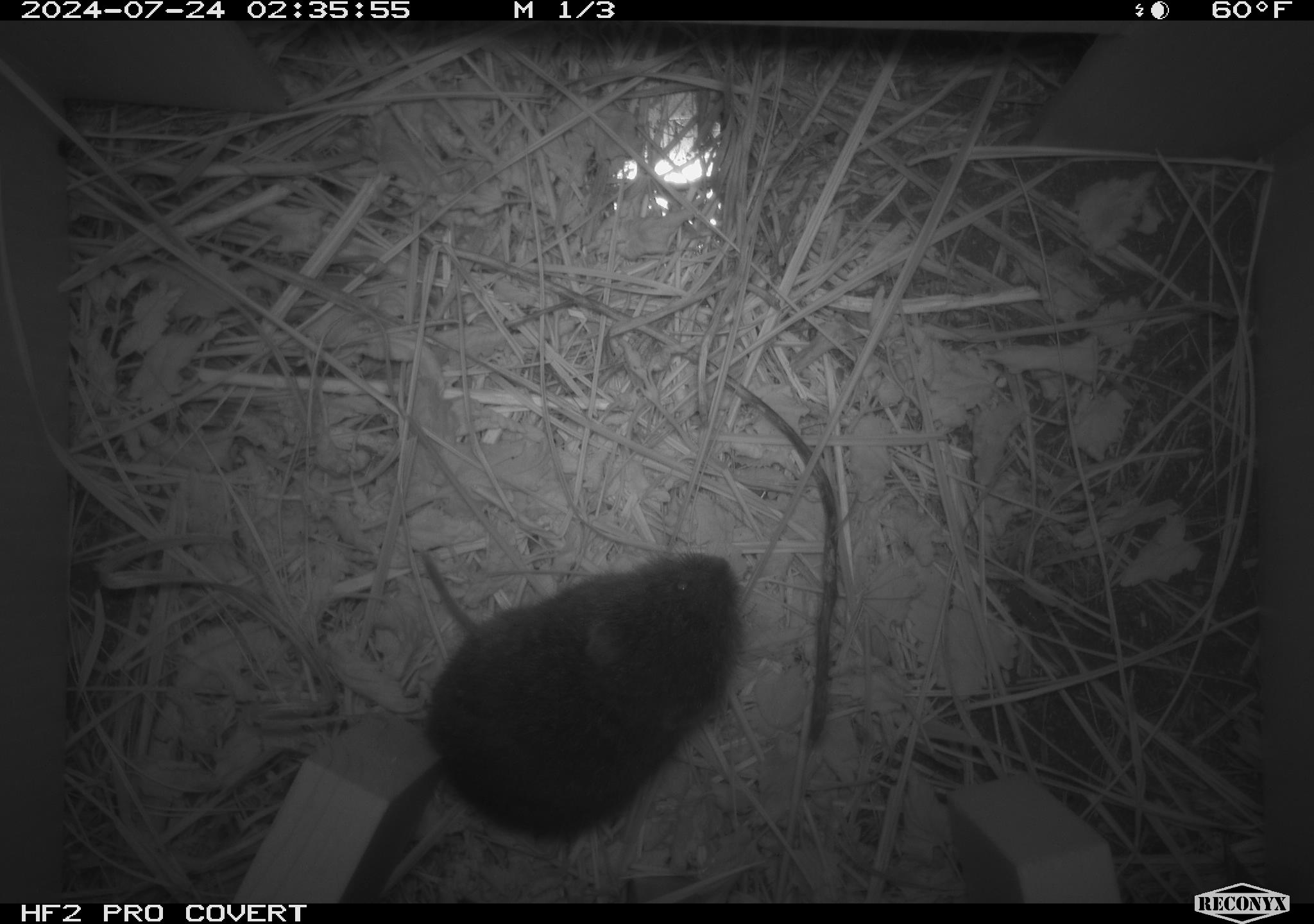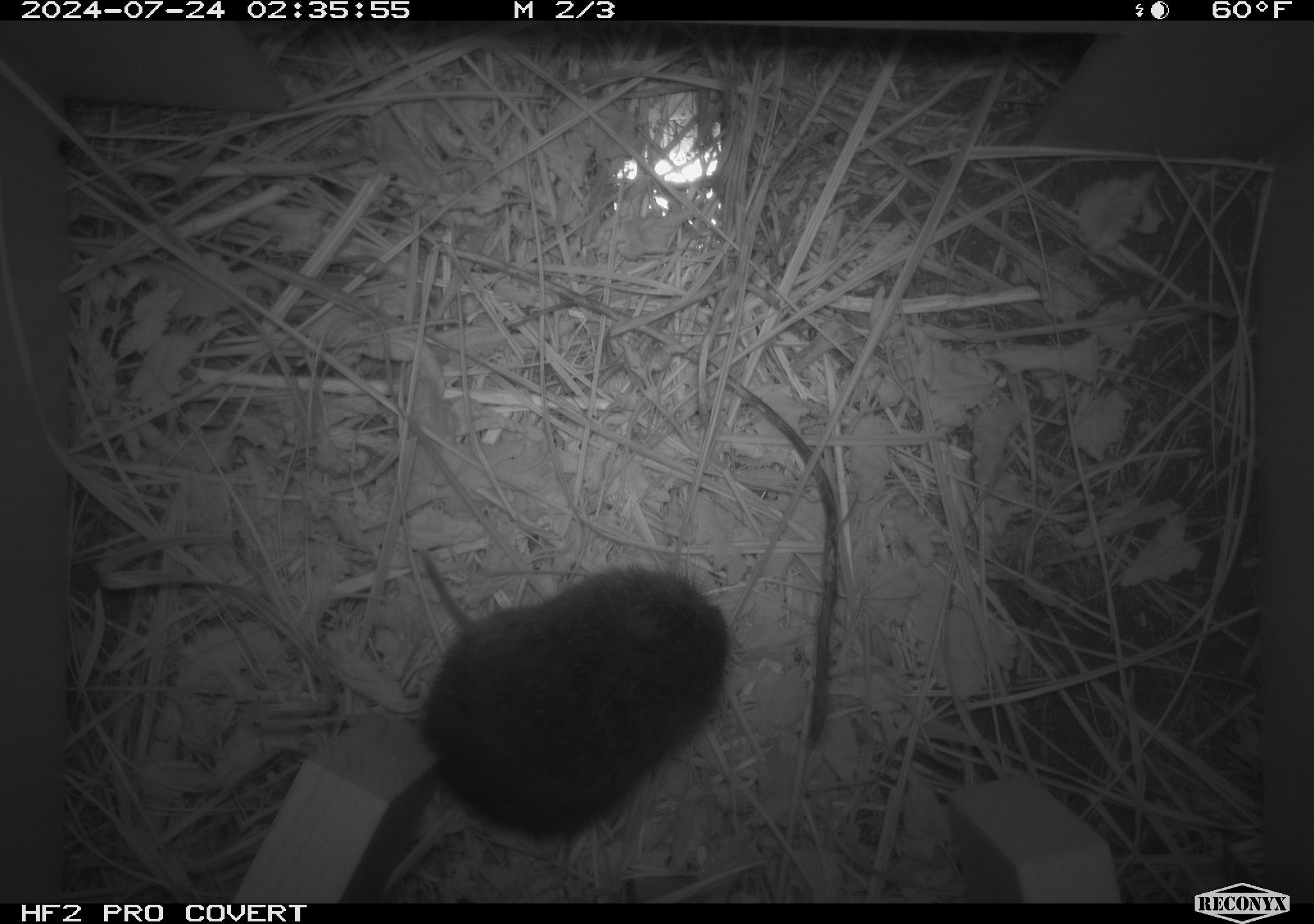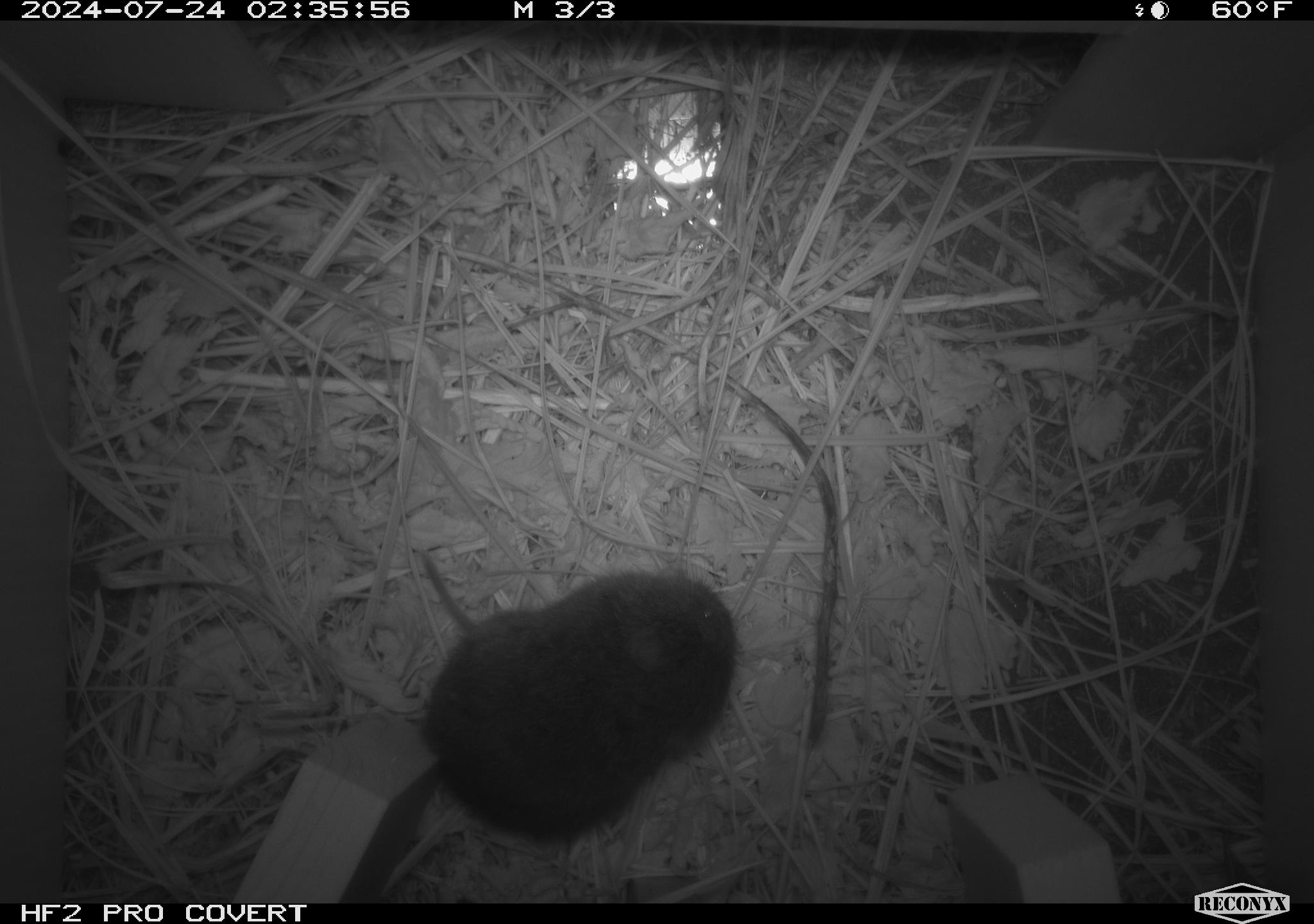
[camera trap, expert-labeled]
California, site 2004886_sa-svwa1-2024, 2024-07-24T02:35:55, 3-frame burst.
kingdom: Animalia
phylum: Chordata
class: Mammalia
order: Rodentia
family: Cricetidae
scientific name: Arvicolinae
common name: voles, lemmings, and muskrats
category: arvicolinae subfamily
Arvicolinae subfamily (voles, lemmings, and muskrats) (Arvicolinae).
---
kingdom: Animalia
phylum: Arthropoda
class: Malacostraca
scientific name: Malacostraca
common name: amphipods, crabs, isopods, krill, lobsters and shrimps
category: malacostracan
Malacostracan (amphipods, crabs, isopods, krill, lobsters and shrimps) (Malacostraca).